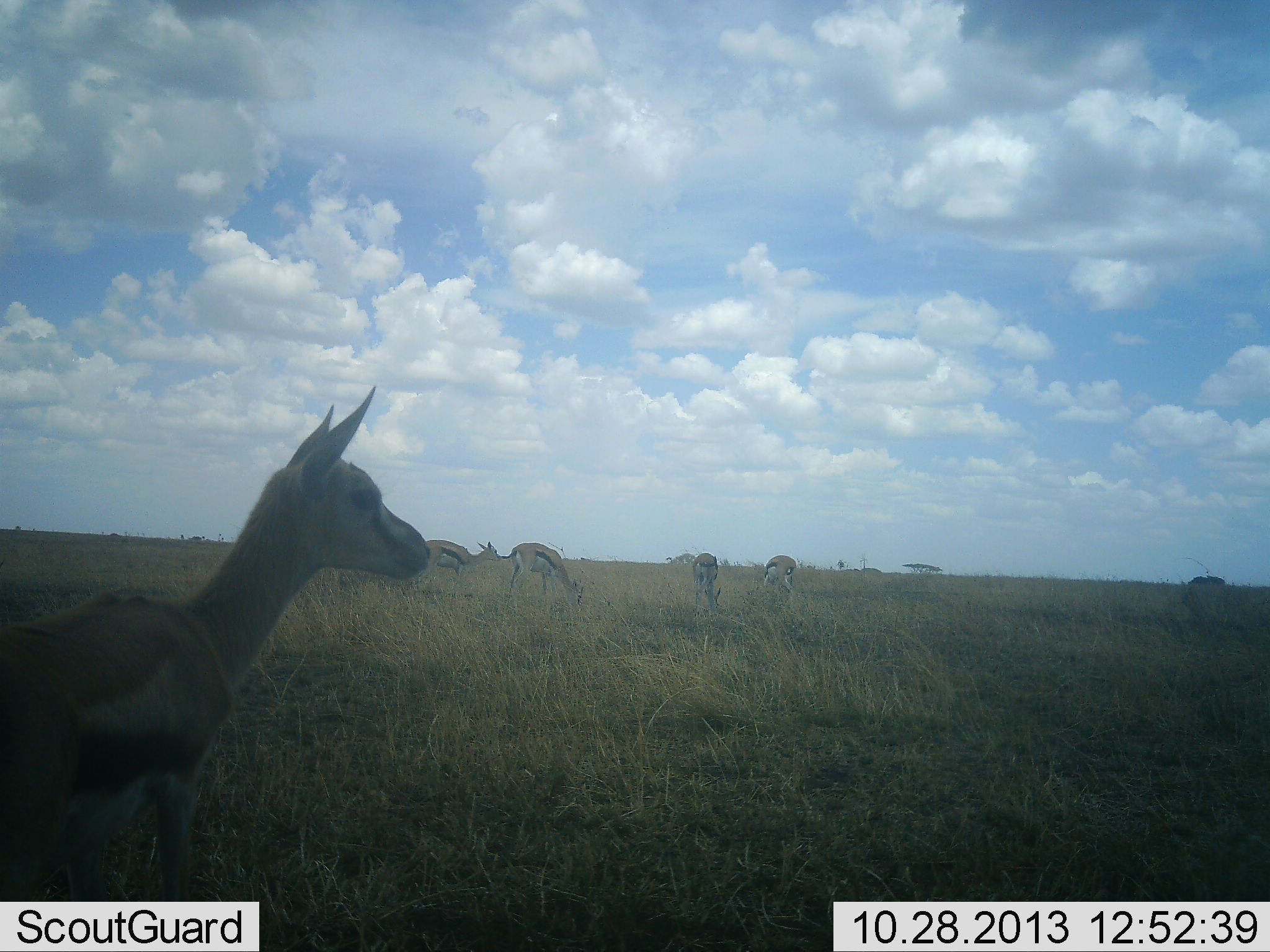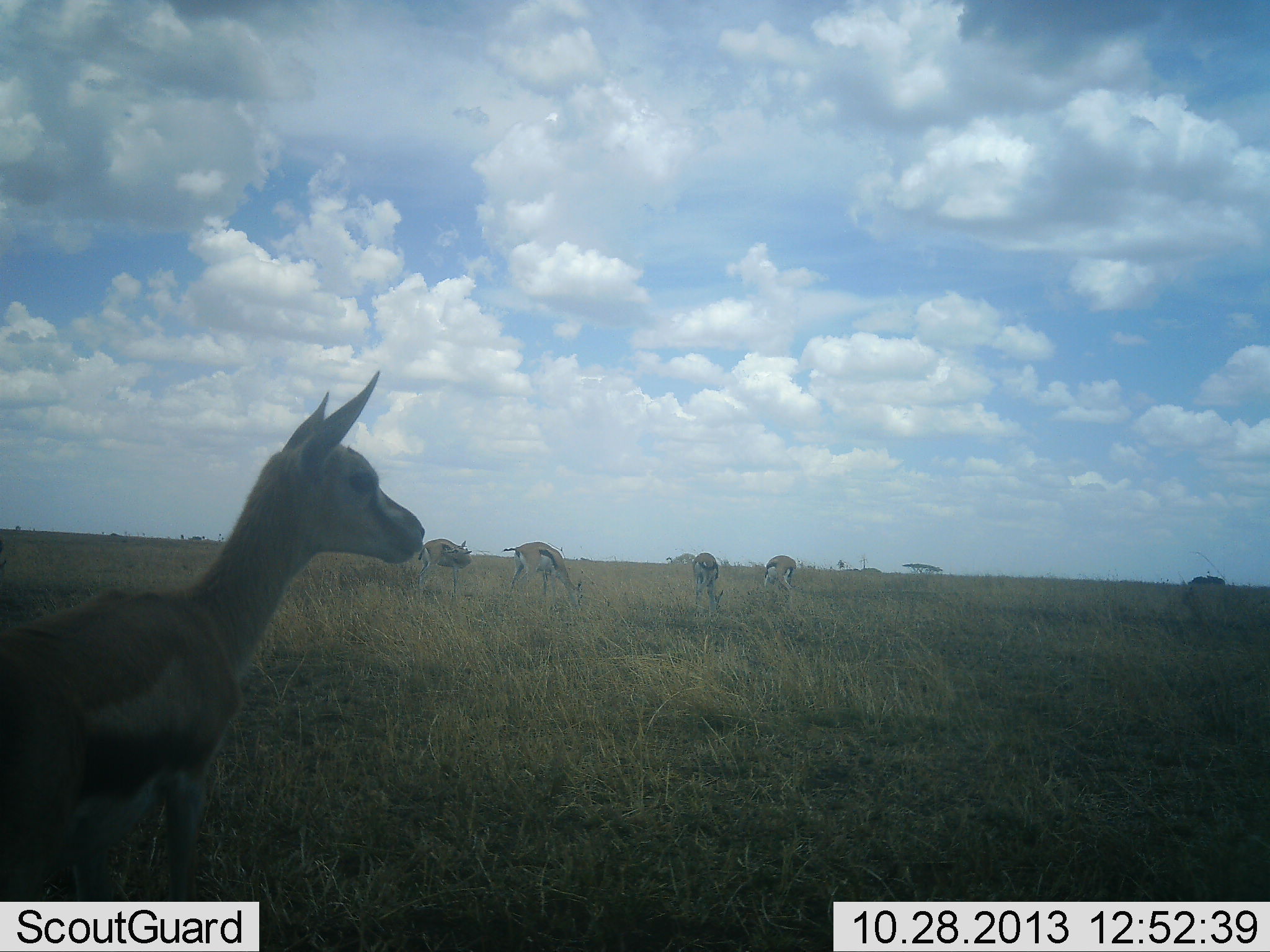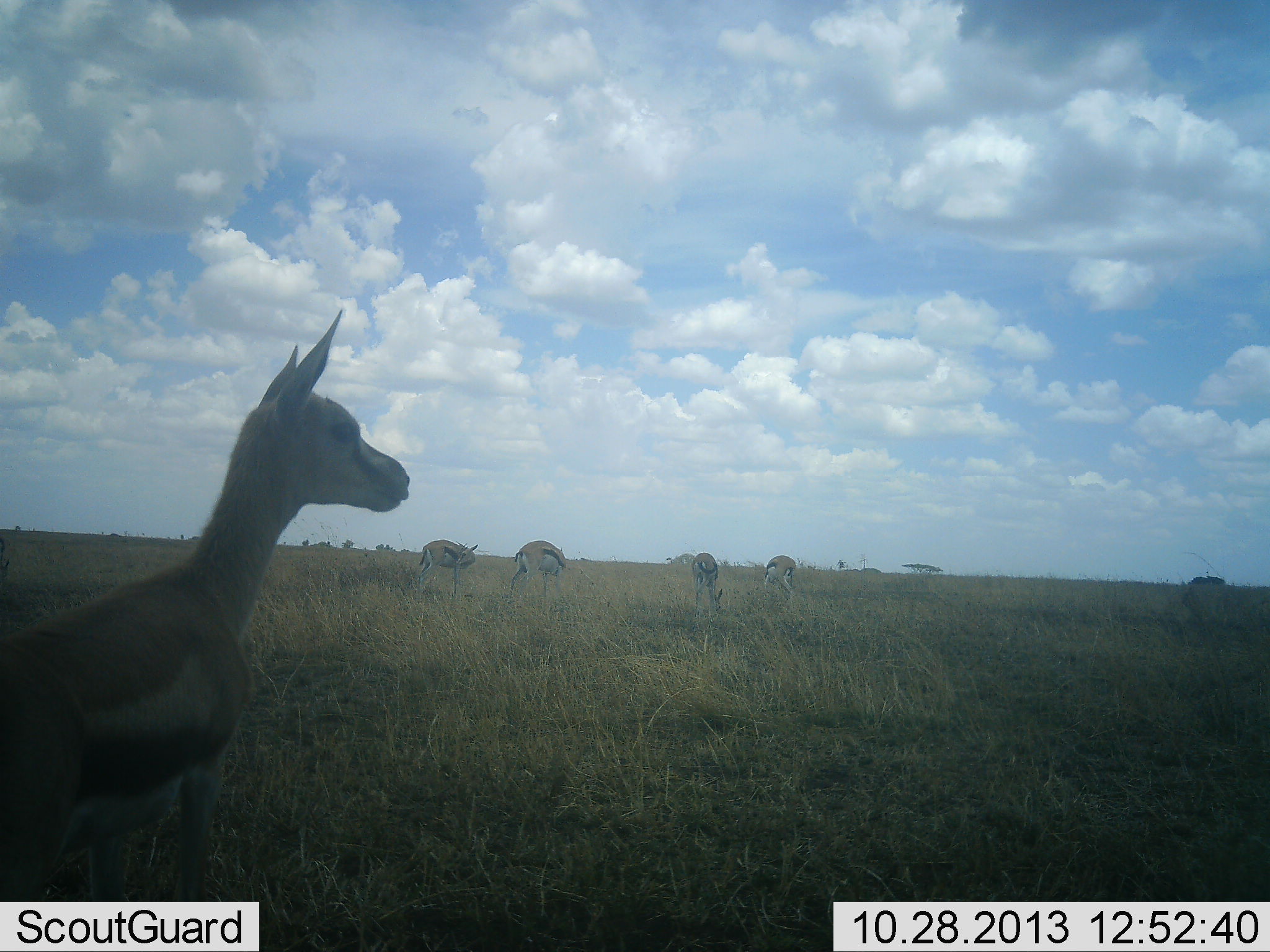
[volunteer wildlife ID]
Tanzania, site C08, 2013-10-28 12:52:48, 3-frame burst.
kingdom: Animalia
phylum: Chordata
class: Mammalia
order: Artiodactyla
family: Bovidae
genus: Eudorcas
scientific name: Eudorcas thomsonii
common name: thomson's gazelle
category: gazellethomsons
Gazellethomsons (thomson's gazelle) (Eudorcas thomsonii), count 5. Behavior (volunteer vote fractions): standing 92%, resting 0%, moving 12%, interacting 0%. Young present (vote fraction): 12%. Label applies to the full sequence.